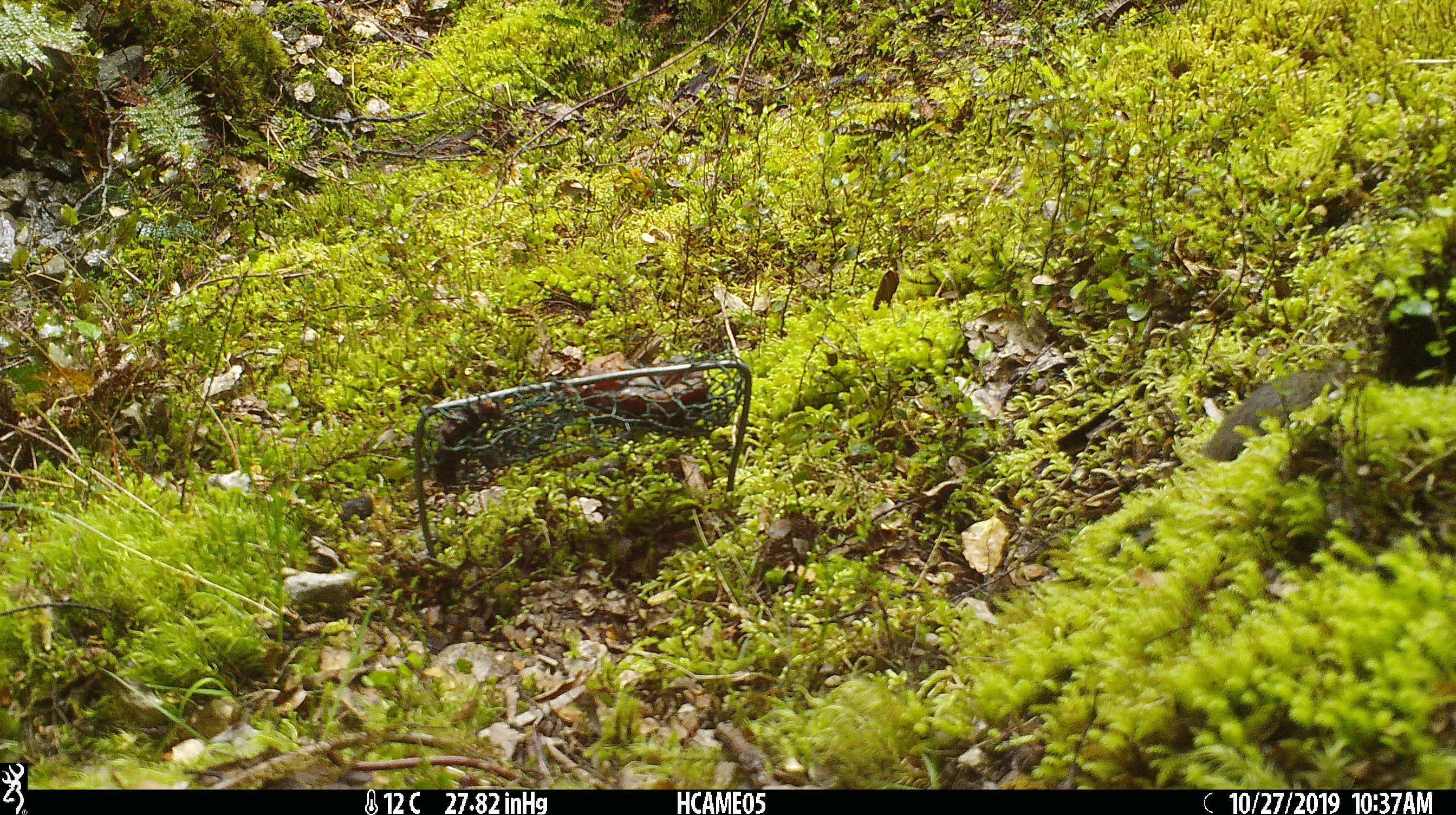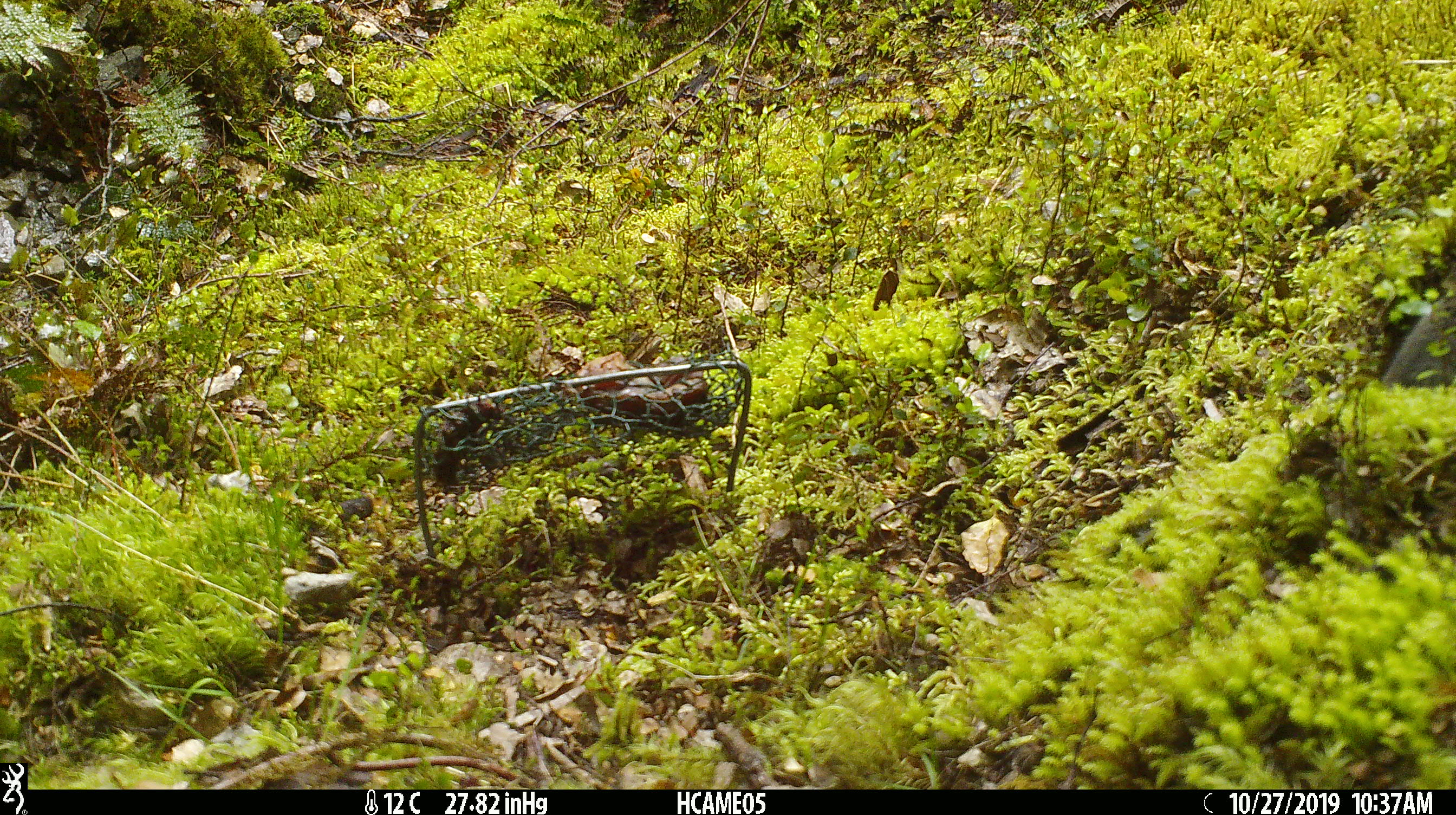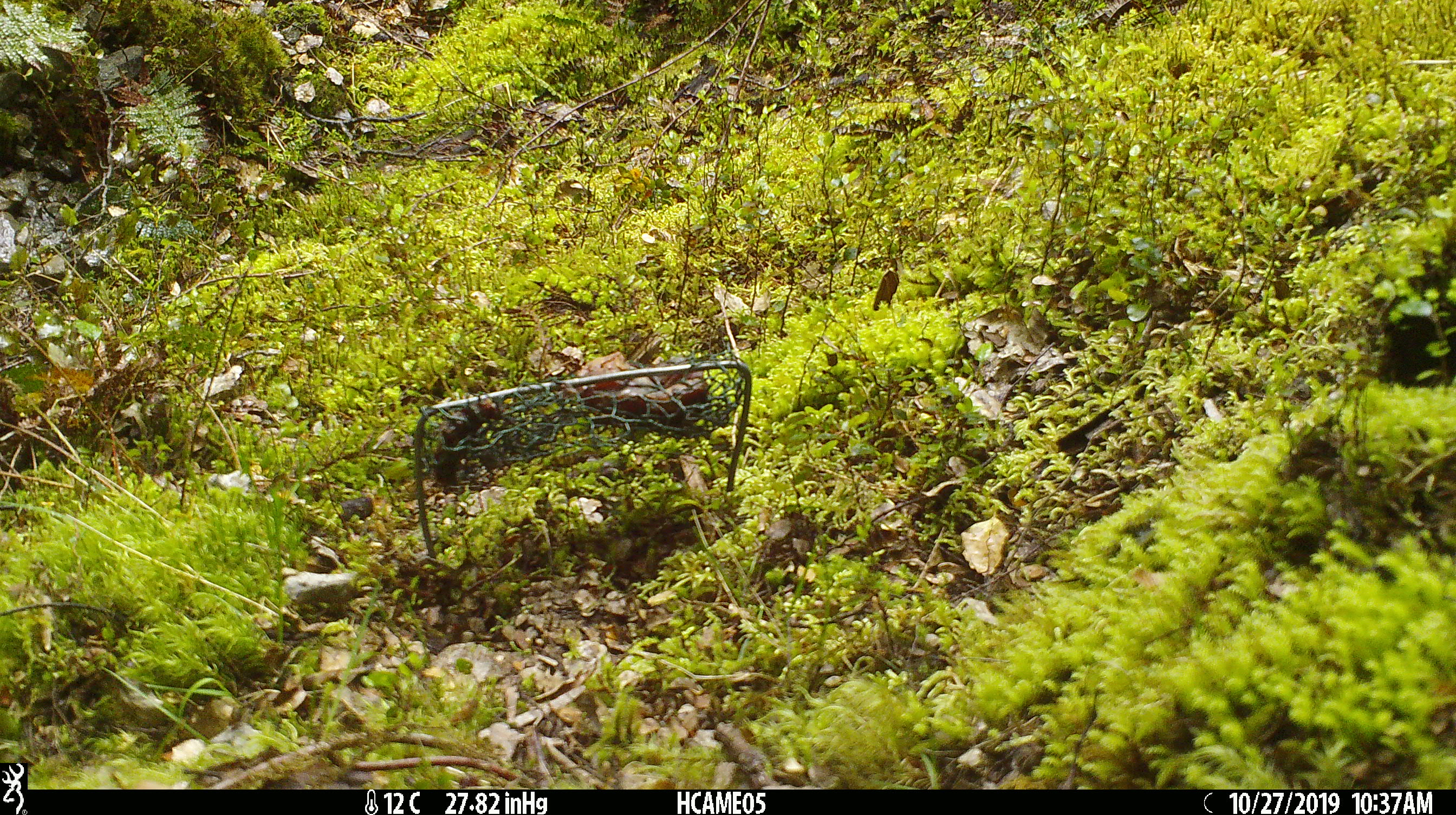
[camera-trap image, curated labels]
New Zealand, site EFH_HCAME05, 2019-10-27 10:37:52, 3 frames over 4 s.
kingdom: Animalia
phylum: Chordata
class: Mammalia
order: Rodentia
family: Muridae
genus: Mus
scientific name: Mus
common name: mouse